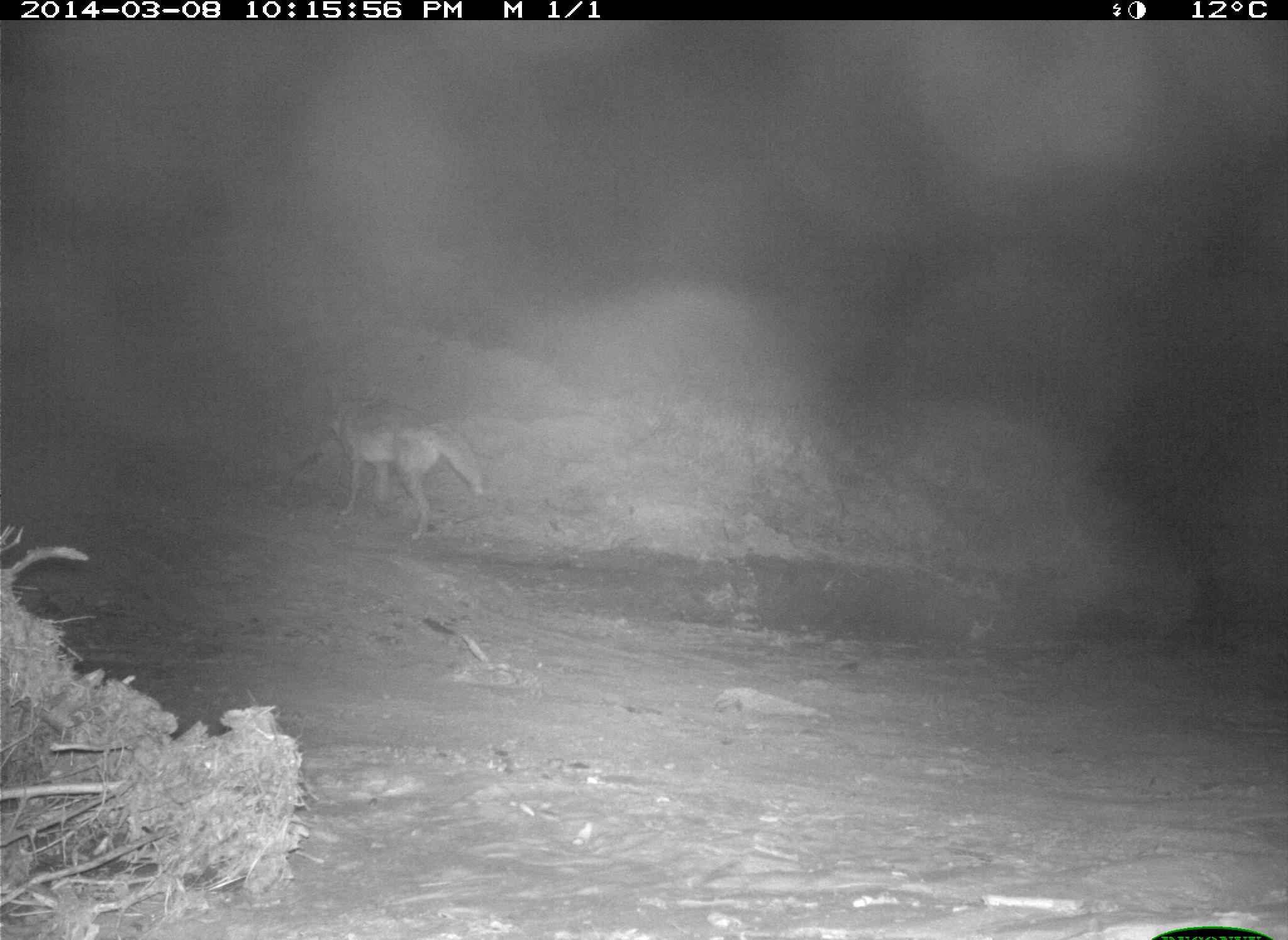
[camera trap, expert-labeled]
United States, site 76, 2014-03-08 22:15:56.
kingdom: Animalia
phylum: Chordata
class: Mammalia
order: Carnivora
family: Canidae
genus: Canis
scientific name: Canis latrans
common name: coyote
Coyote (Canis latrans).